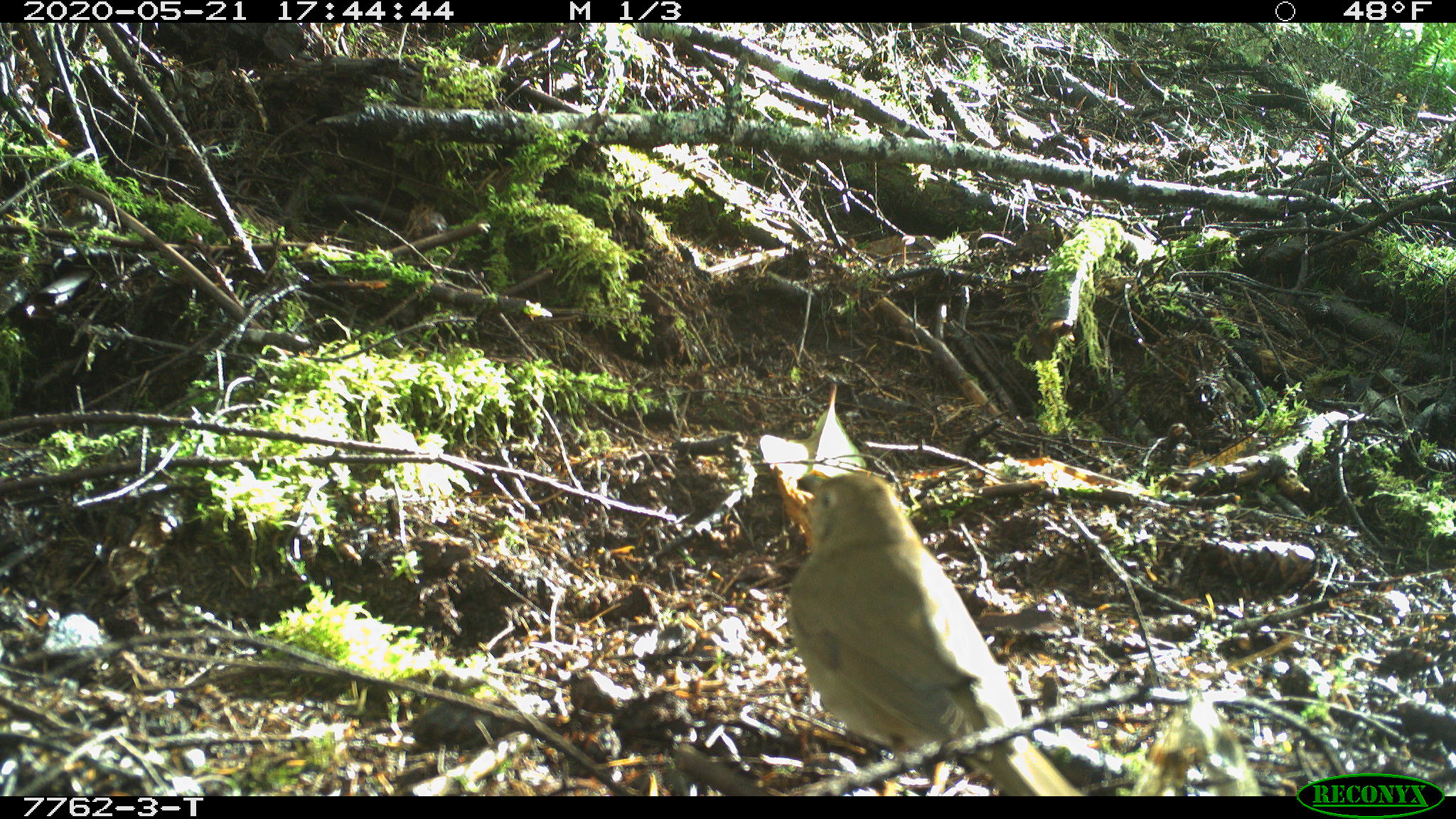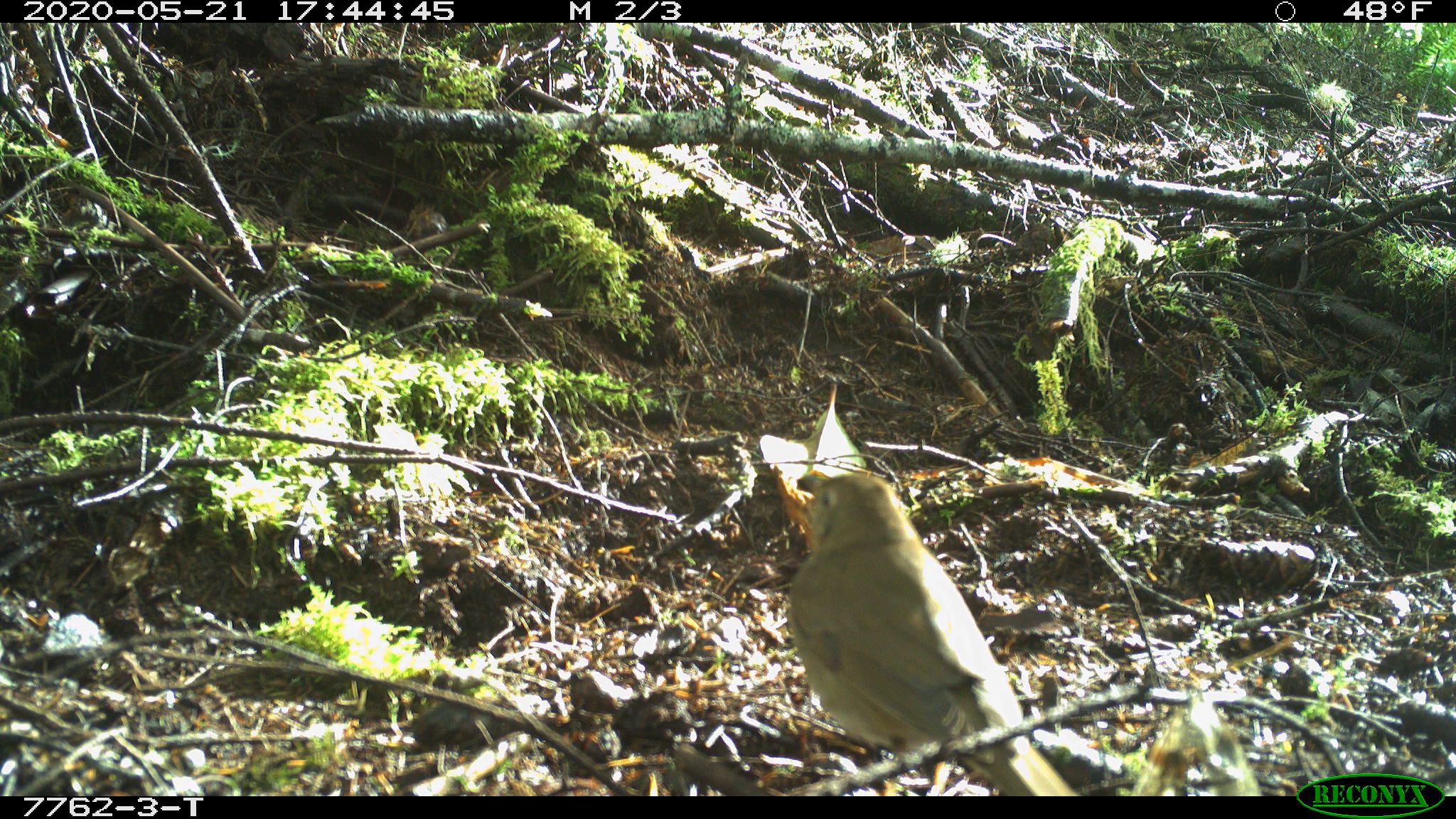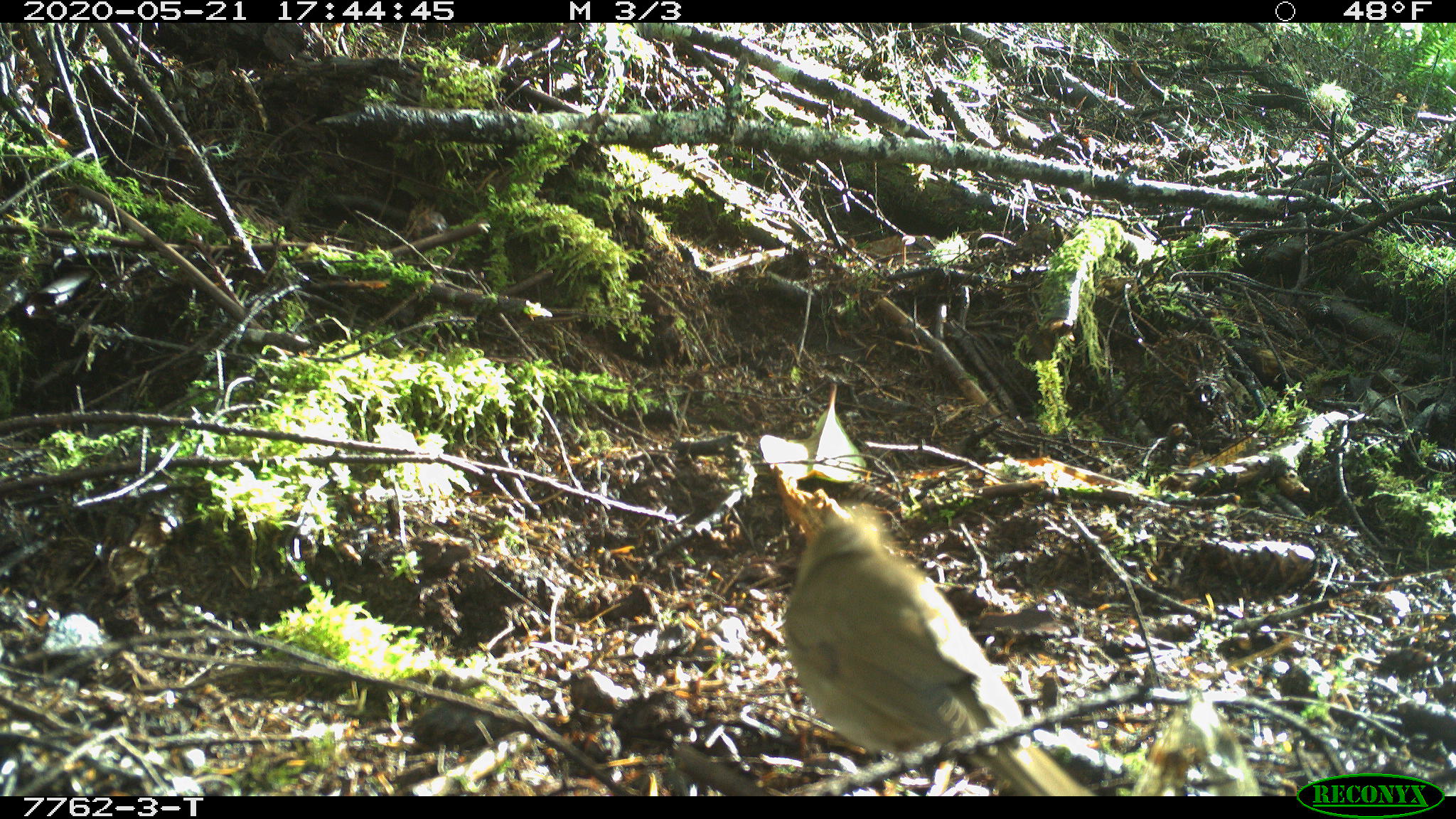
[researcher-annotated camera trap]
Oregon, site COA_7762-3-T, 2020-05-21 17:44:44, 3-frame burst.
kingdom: Animalia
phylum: Chordata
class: Aves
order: Passeriformes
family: Turdidae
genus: Catharus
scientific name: Catharus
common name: brown thrushes and nightingale-thrushes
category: catharus species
Catharus species (brown thrushes and nightingale-thrushes) (Catharus).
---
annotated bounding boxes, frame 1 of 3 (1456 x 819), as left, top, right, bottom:
catharus species: 780, 468, 1073, 787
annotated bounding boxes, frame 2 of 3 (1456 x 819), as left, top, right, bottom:
catharus species: 778, 467, 1079, 784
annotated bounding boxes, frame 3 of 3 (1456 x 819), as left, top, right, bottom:
catharus species: 775, 498, 1083, 791